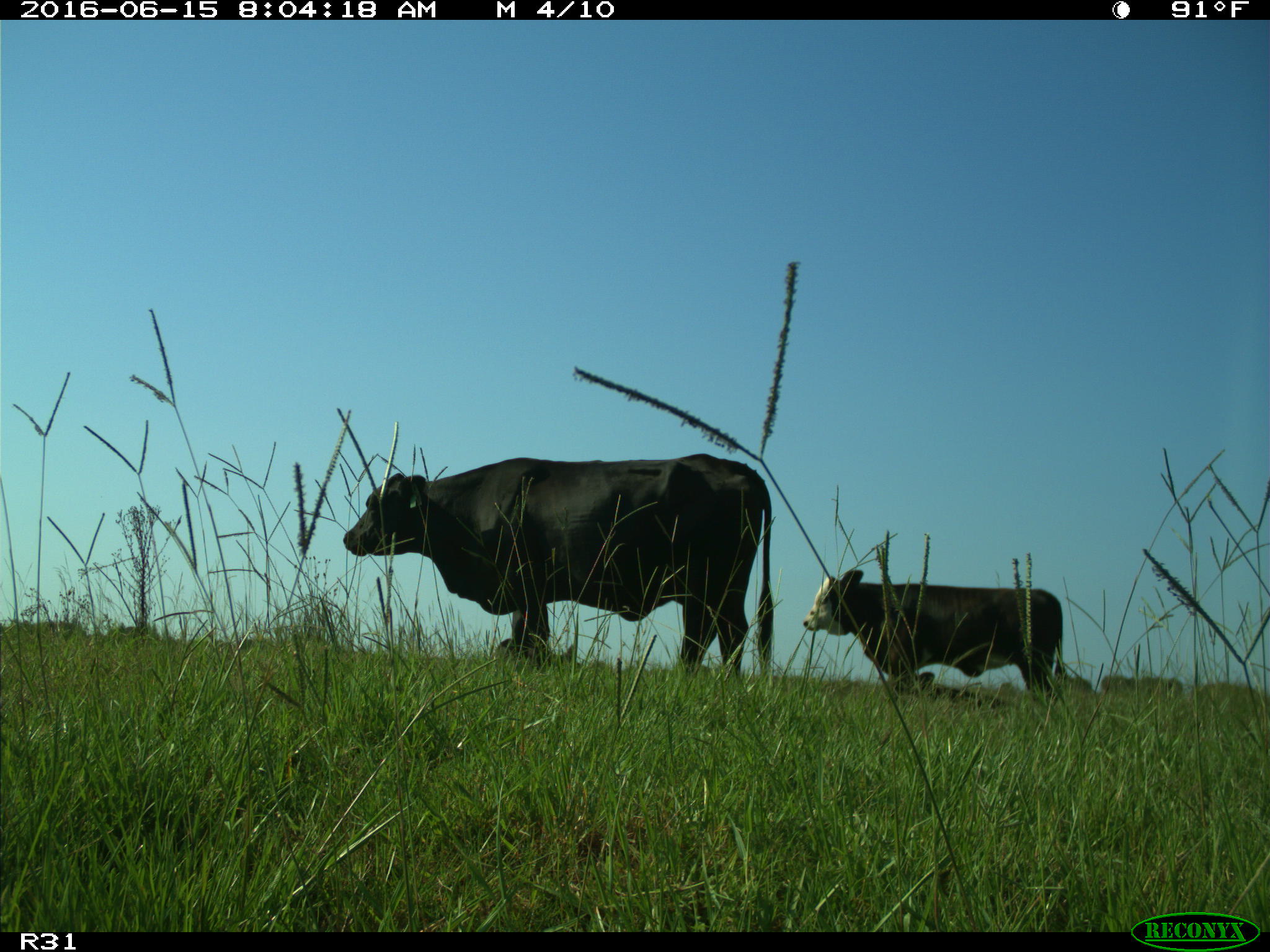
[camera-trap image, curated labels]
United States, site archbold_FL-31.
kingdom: Animalia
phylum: Chordata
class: Mammalia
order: Artiodactyla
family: Bovidae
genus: Bos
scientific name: Bos taurus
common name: domestic cow